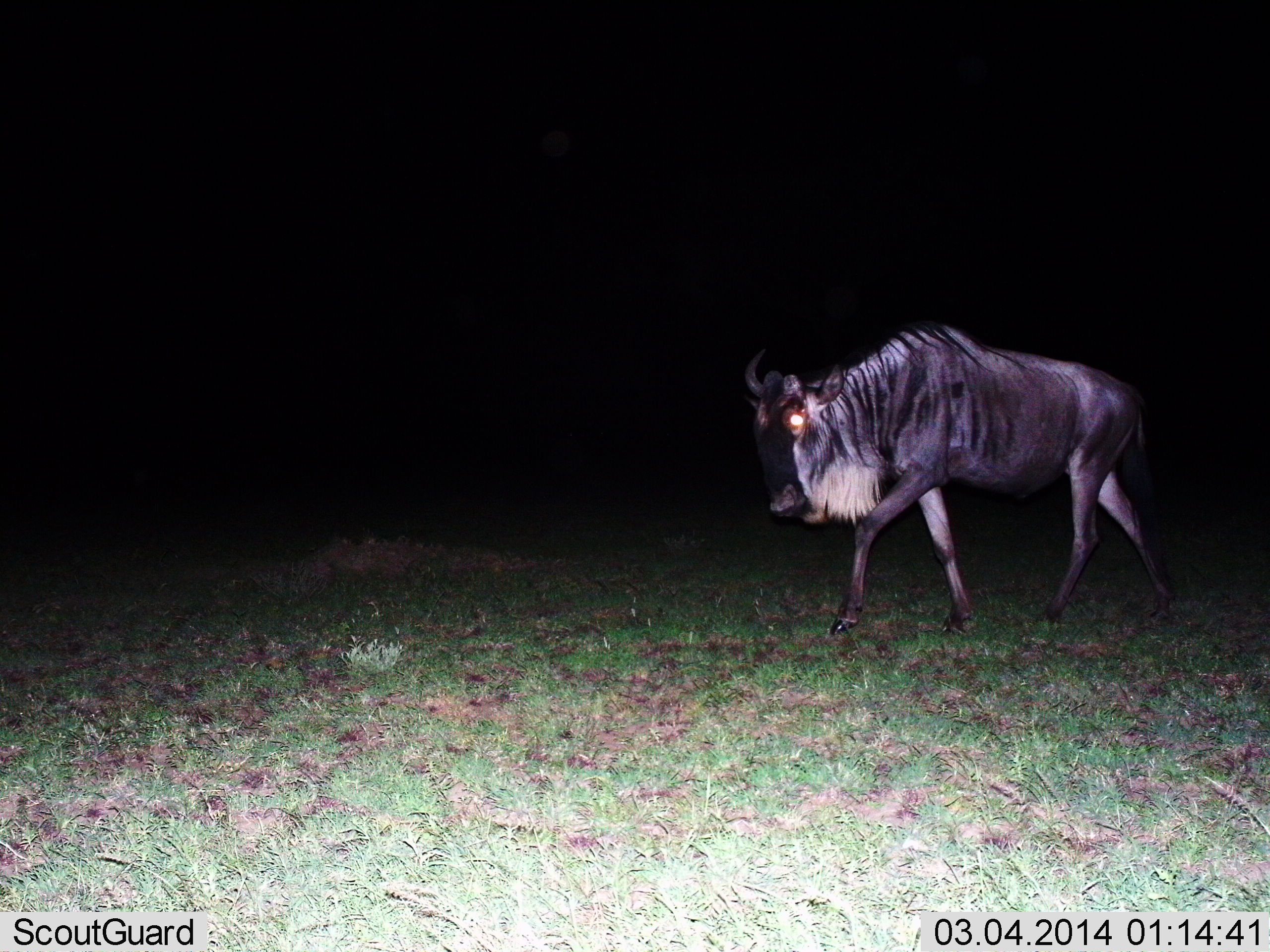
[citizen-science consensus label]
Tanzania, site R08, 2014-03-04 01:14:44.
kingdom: Animalia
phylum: Chordata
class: Mammalia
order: Artiodactyla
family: Bovidae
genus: Connochaetes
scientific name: Connochaetes taurinus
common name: blue wildebeest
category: wildebeest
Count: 1.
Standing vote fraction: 0%.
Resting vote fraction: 0%.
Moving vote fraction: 100%.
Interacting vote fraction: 0%.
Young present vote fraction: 0%.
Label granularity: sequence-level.